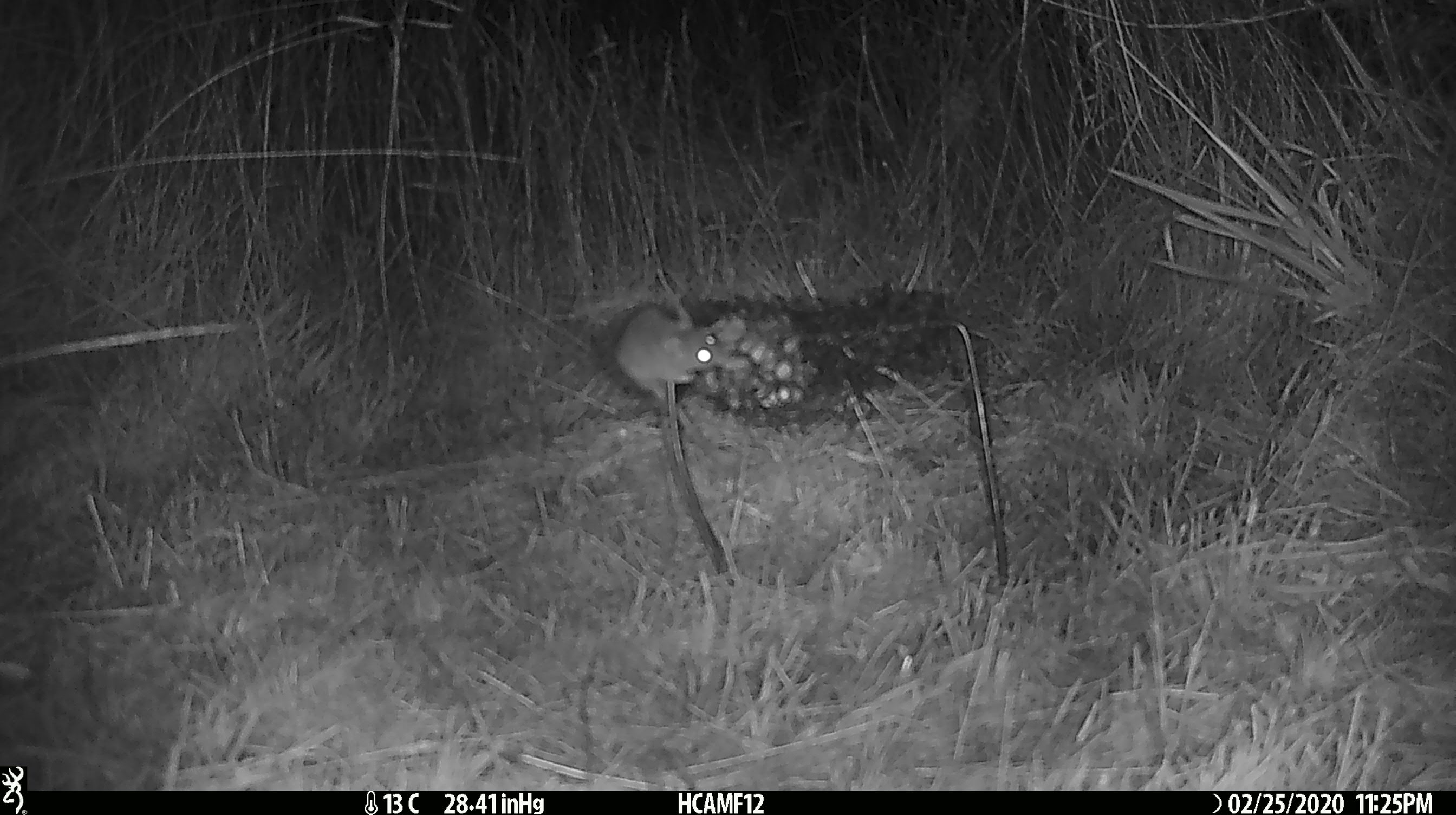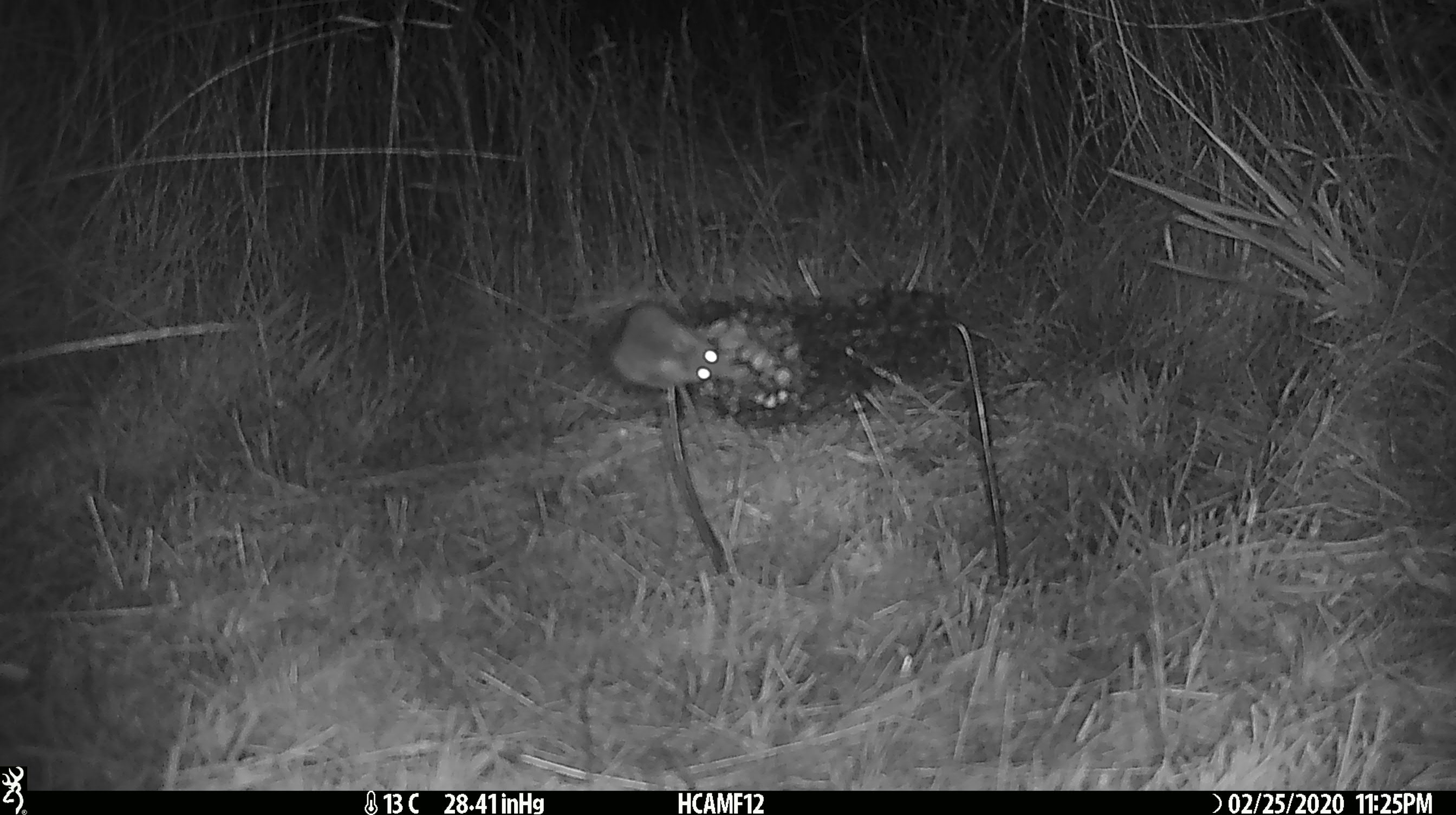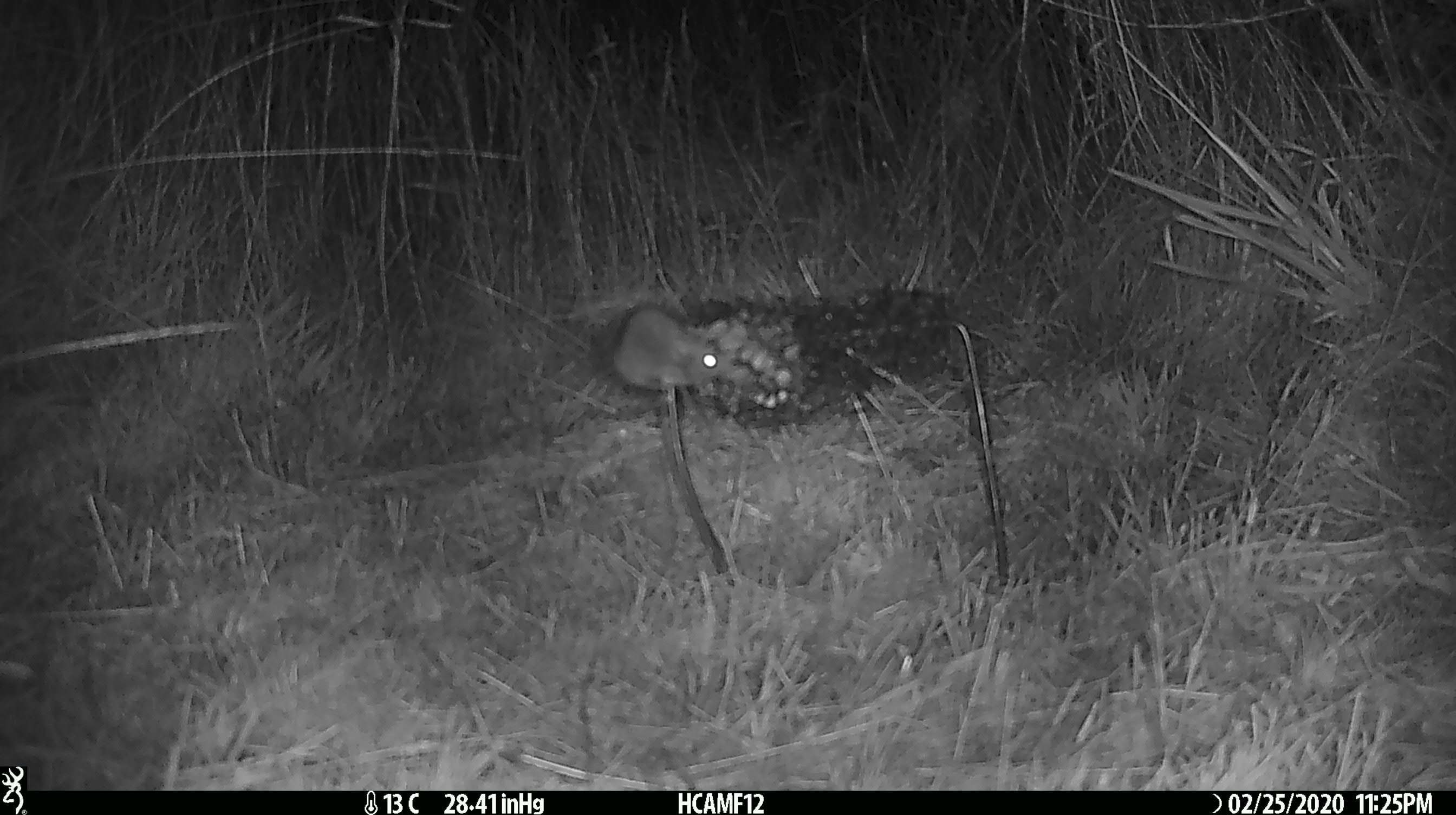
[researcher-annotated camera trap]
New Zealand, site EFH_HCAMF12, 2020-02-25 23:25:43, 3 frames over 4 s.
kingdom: Animalia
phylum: Chordata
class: Mammalia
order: Rodentia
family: Muridae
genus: Mus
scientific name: Mus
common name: mouse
Mouse (Mus).